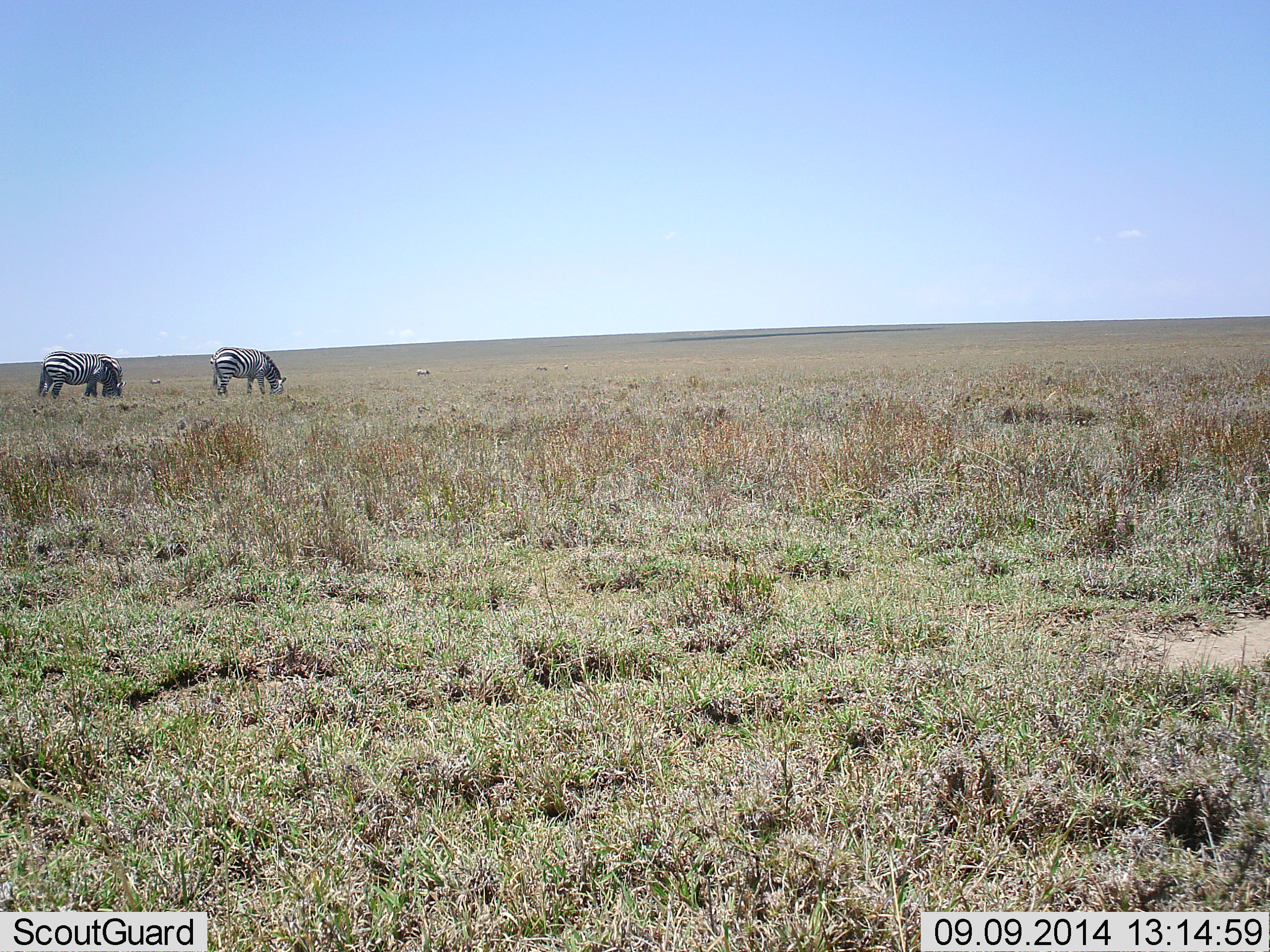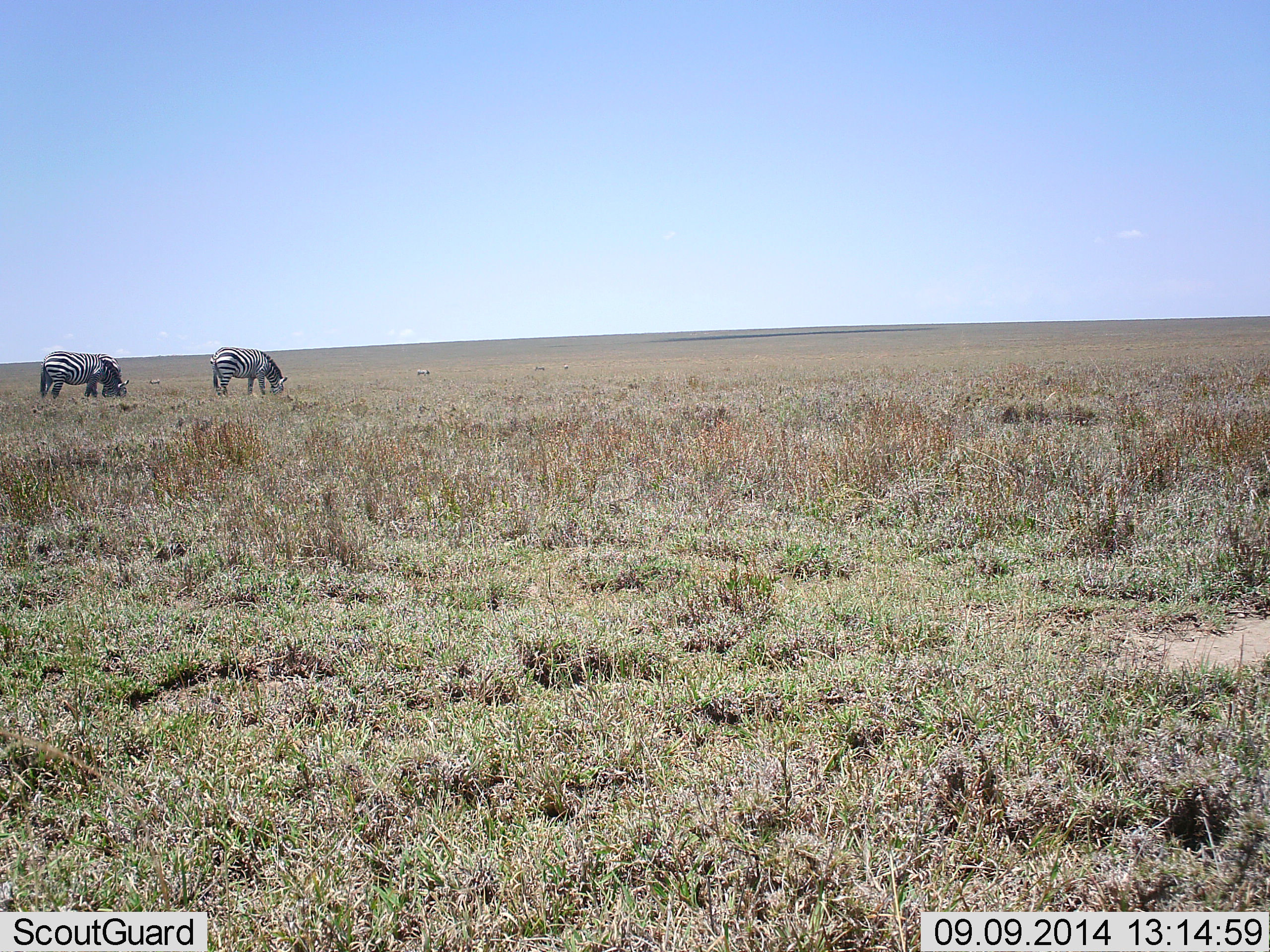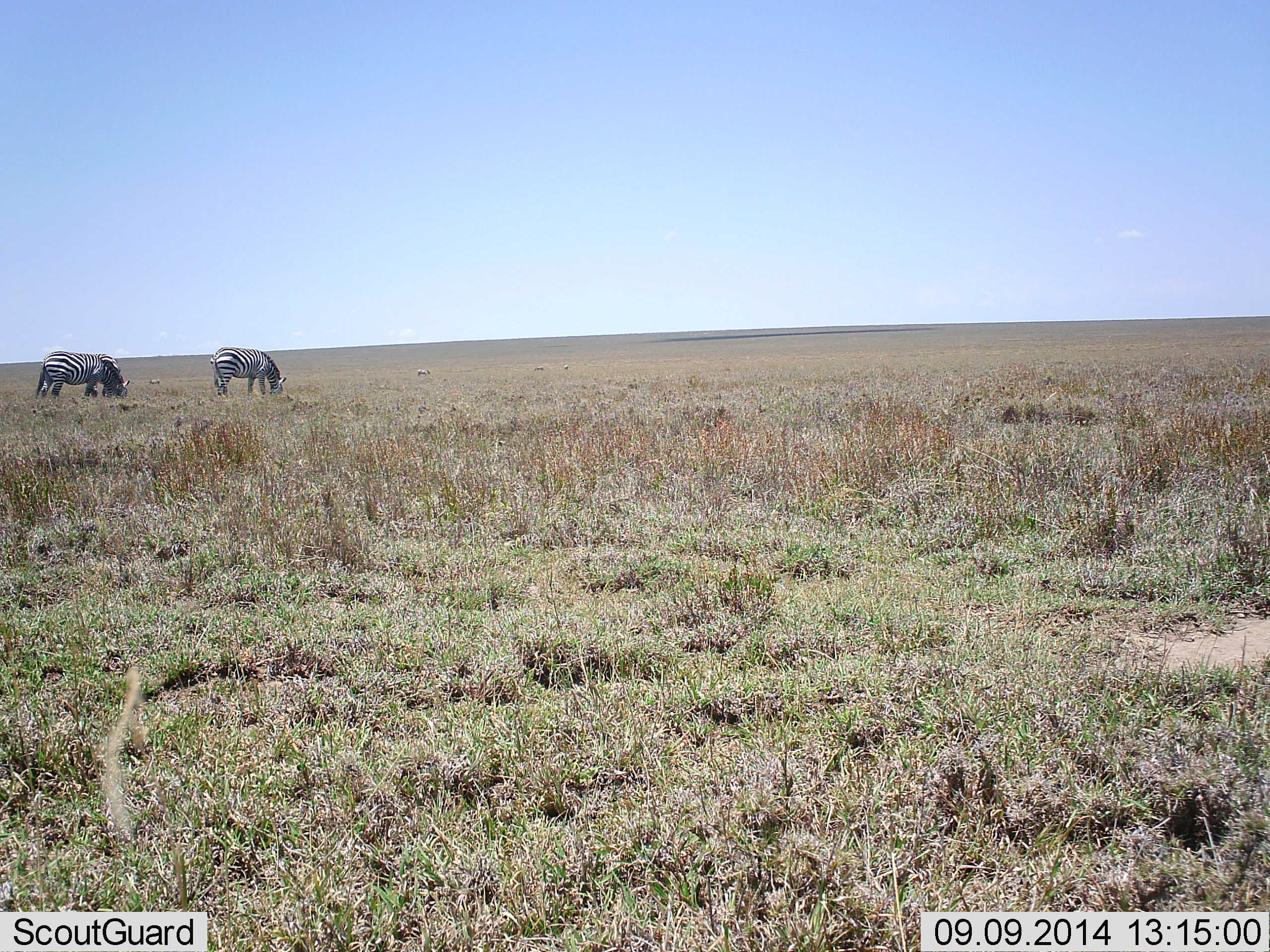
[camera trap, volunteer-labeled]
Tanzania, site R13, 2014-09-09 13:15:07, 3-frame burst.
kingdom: Animalia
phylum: Chordata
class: Mammalia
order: Perissodactyla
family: Equidae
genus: Equus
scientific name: Equus quagga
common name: plains zebra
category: zebra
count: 5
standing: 20%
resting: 0%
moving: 0%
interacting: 0%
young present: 0%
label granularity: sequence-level